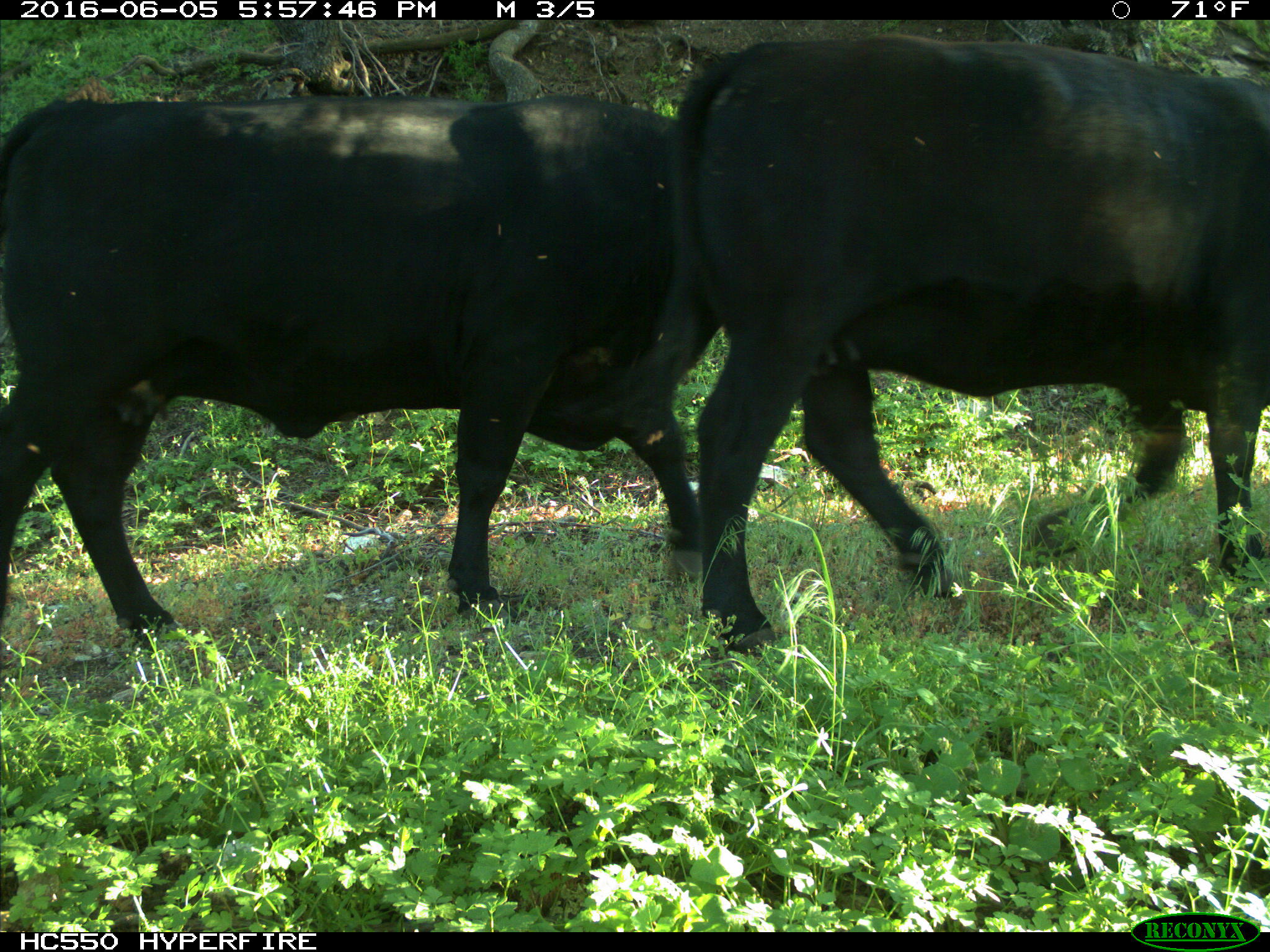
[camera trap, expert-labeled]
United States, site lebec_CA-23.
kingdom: Animalia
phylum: Chordata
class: Mammalia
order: Artiodactyla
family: Bovidae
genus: Bos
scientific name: Bos taurus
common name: domestic cow